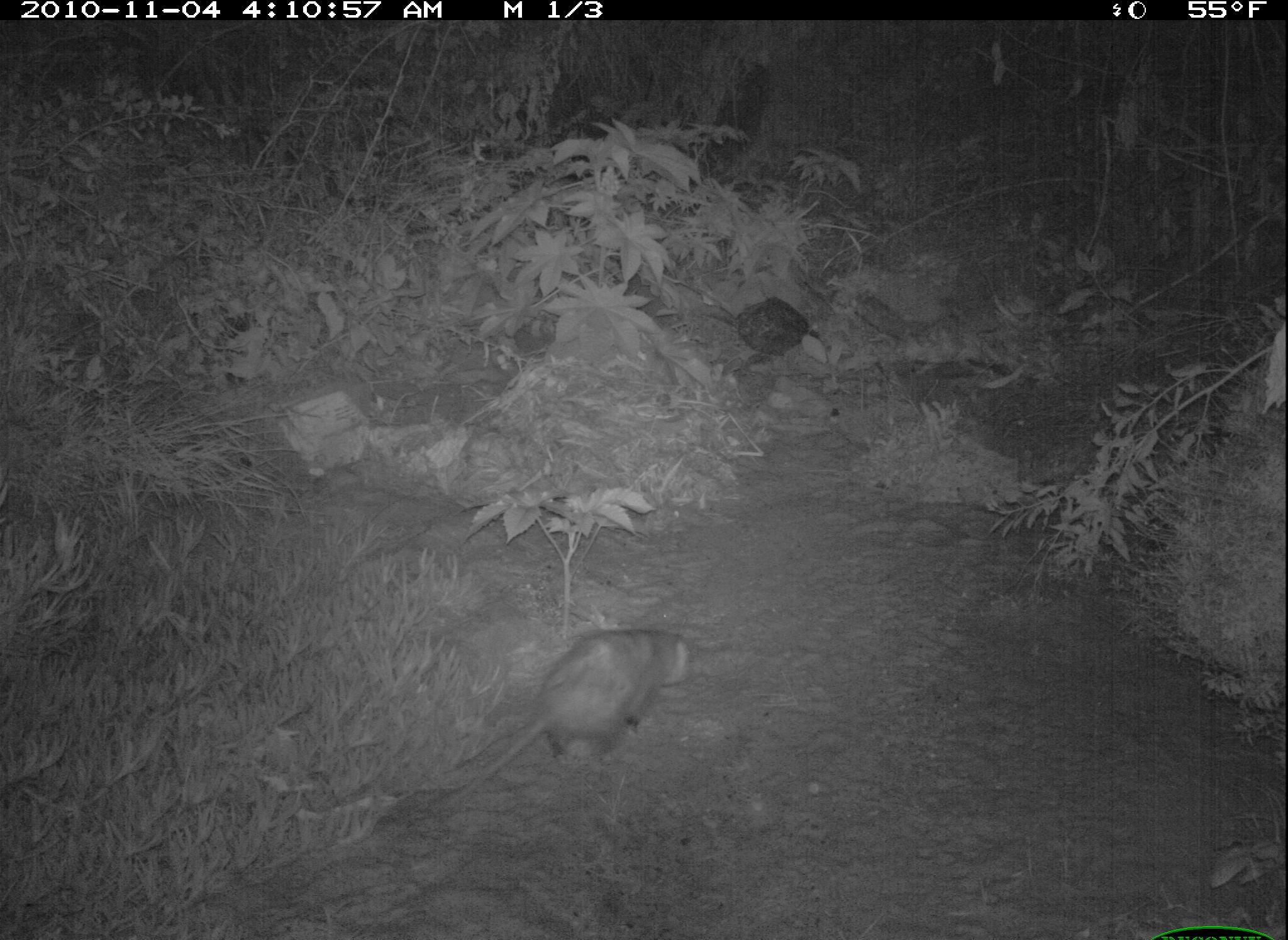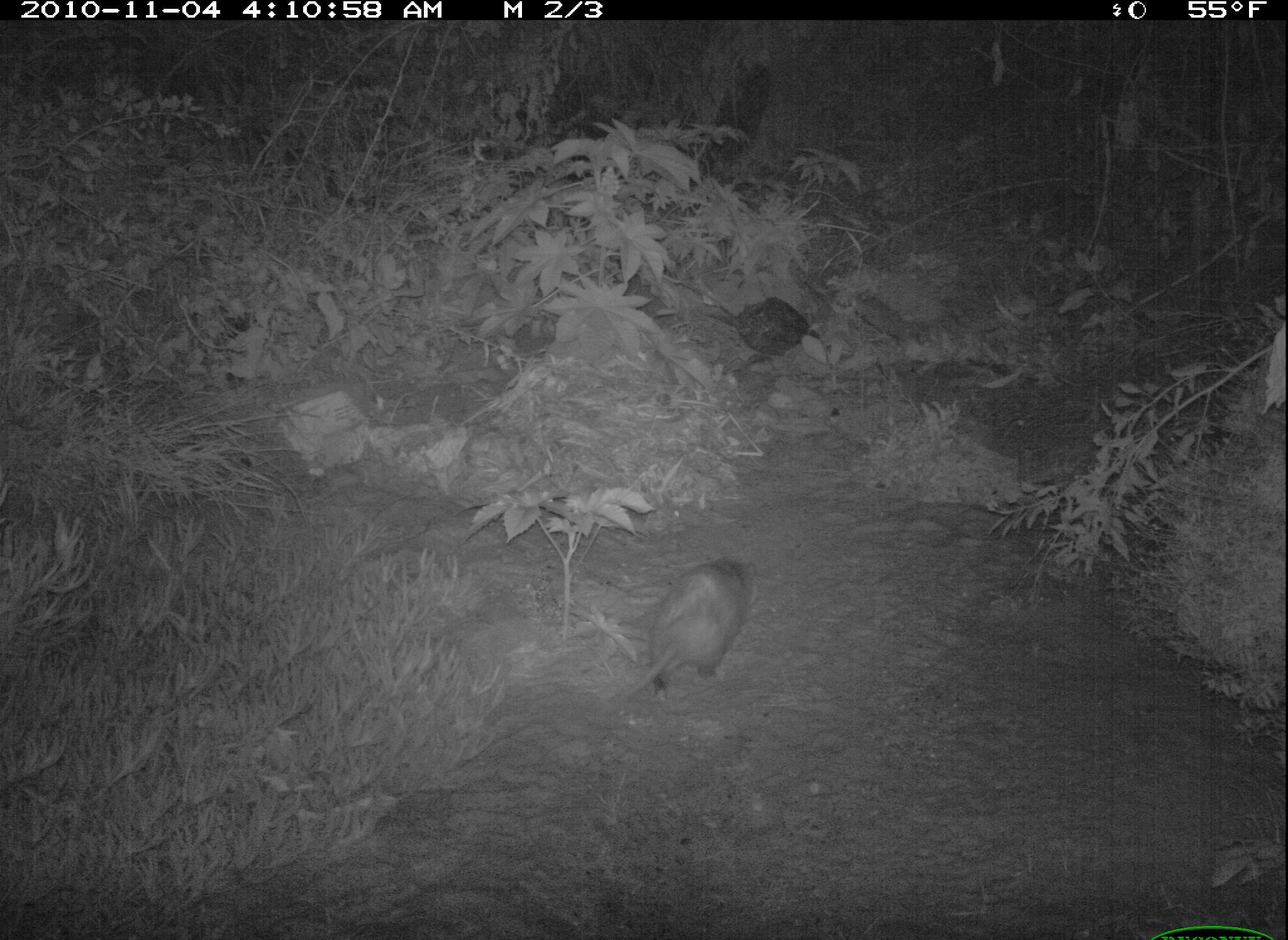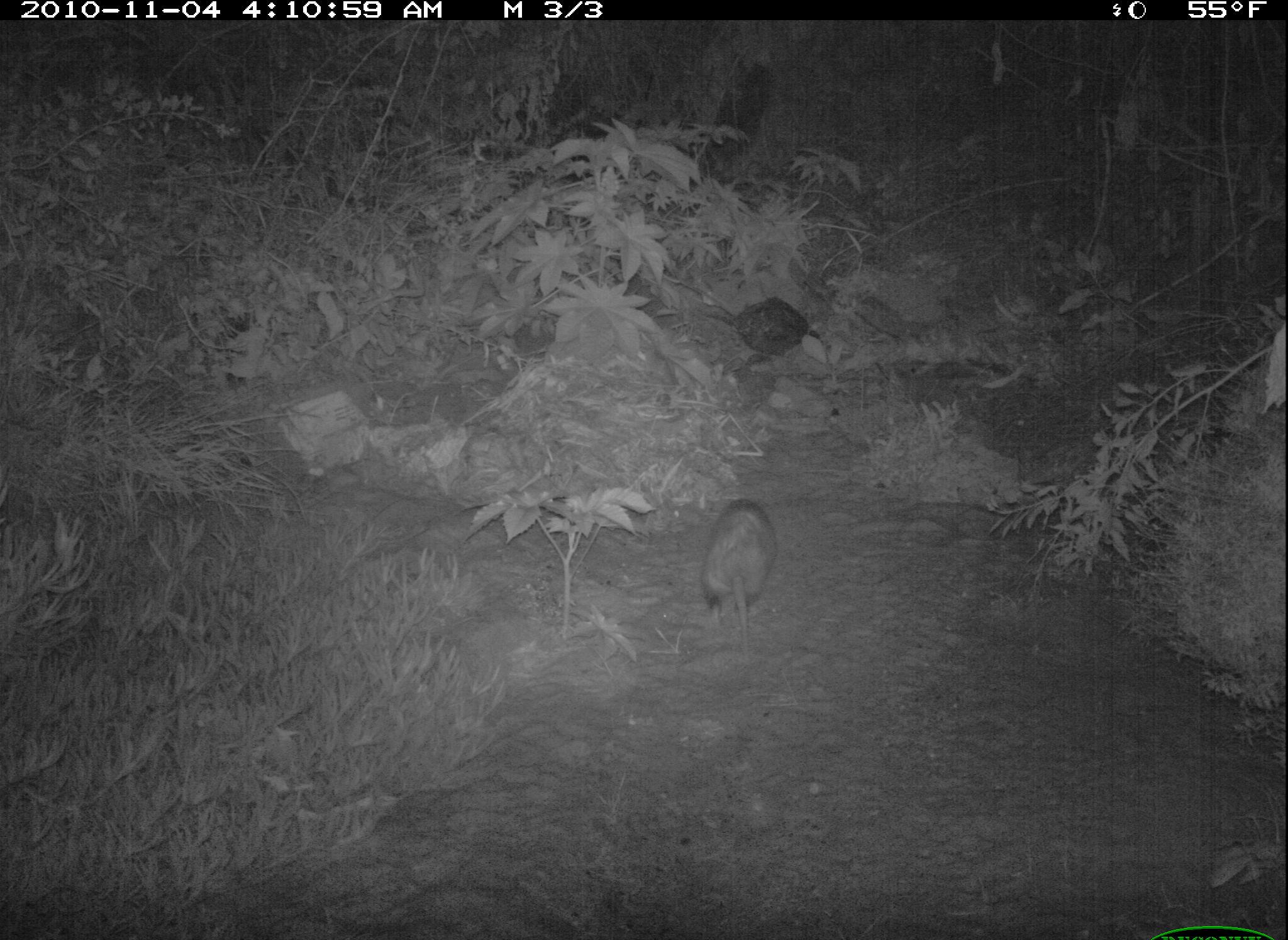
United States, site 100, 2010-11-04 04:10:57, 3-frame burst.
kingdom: Animalia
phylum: Chordata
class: Mammalia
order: Didelphimorphia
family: Didelphidae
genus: Didelphis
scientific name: Didelphis virginiana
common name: virginia opossum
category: opossum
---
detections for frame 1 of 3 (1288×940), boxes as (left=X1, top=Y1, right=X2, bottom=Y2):
opossum: (left=433, top=607, right=715, bottom=823)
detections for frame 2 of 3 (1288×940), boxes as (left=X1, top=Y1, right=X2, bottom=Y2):
opossum: (left=589, top=541, right=763, bottom=725)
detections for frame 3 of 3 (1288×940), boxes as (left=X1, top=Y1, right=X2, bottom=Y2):
opossum: (left=690, top=471, right=783, bottom=712)